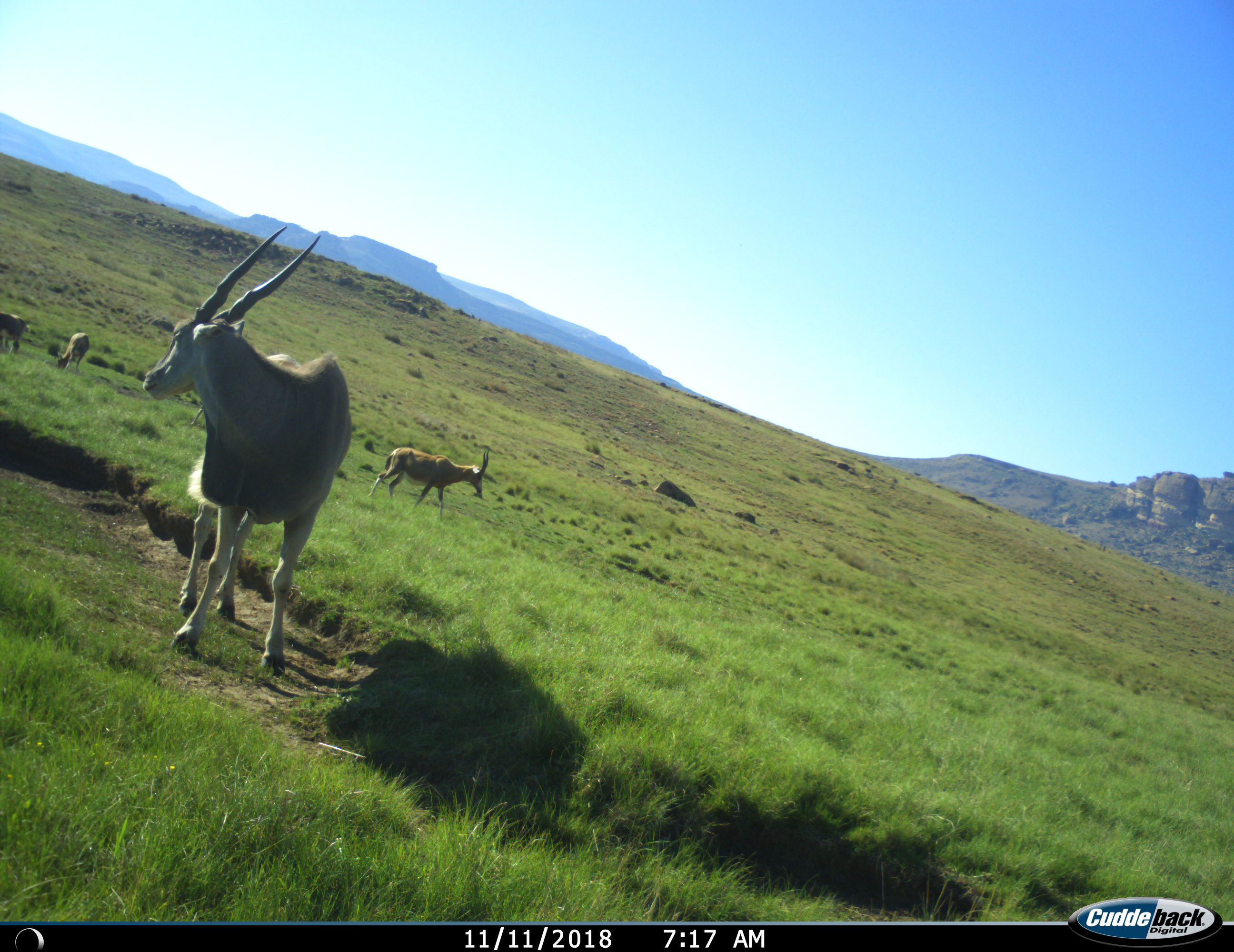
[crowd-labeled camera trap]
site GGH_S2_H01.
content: unidentified animal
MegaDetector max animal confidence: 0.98